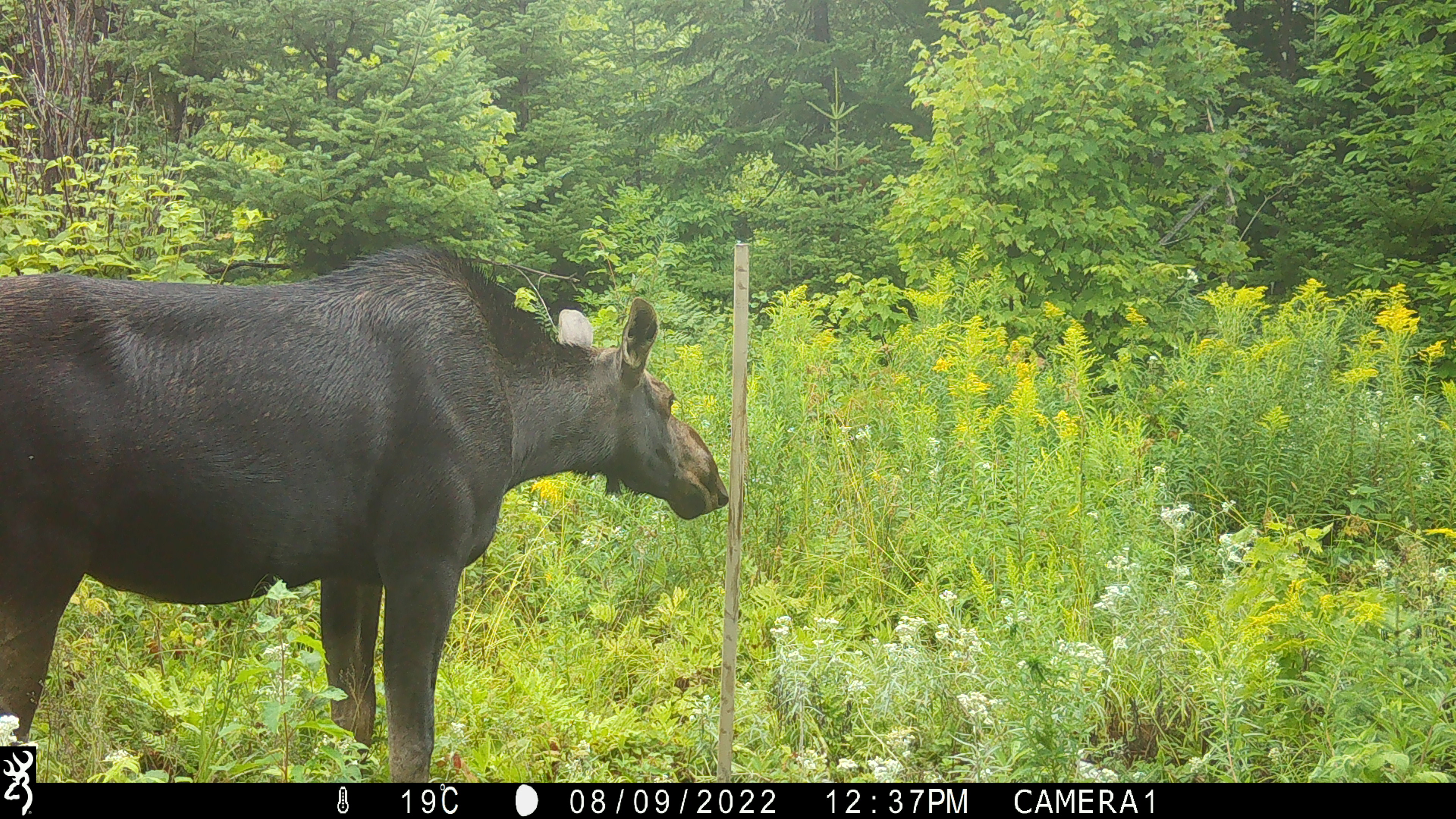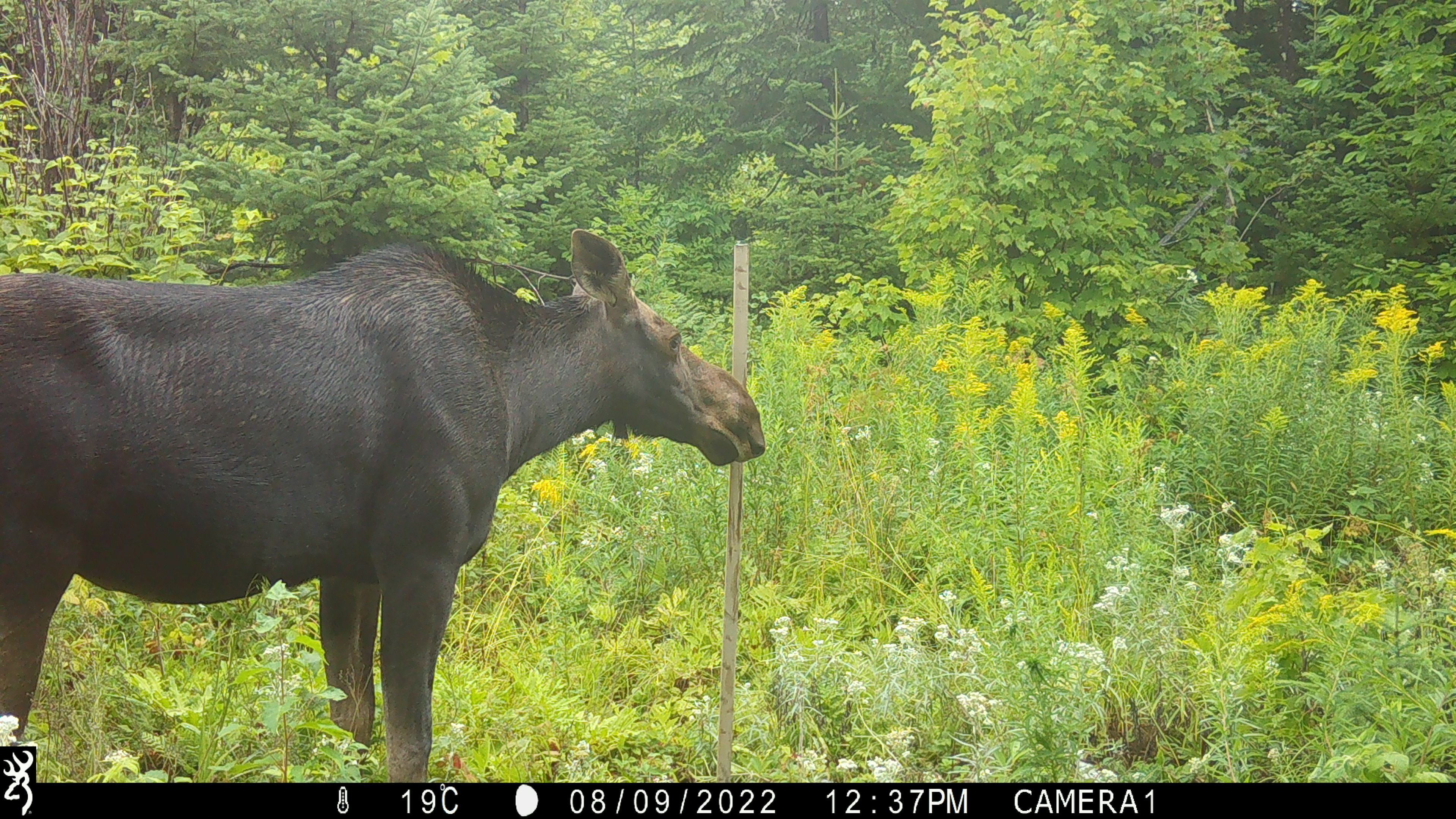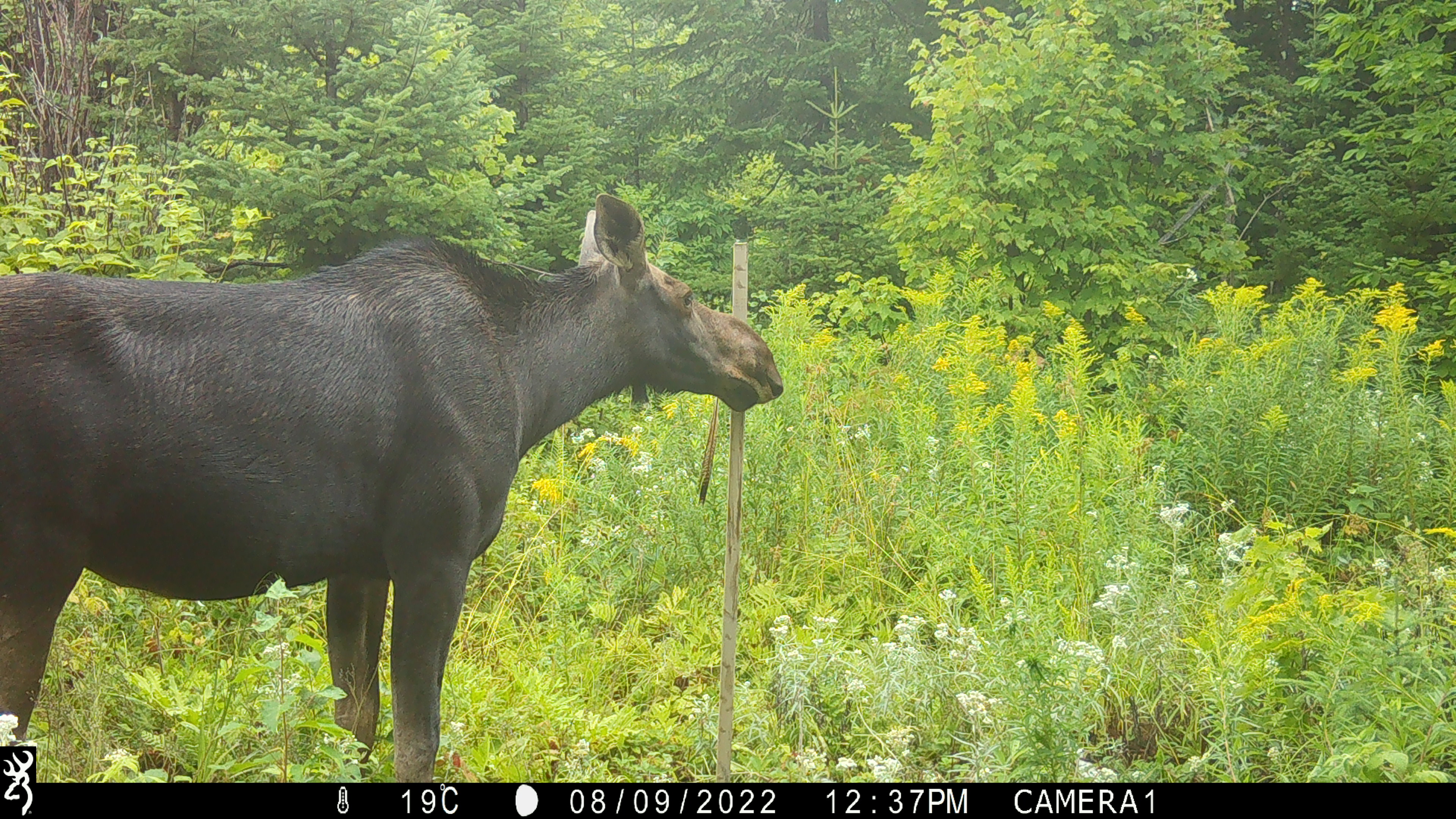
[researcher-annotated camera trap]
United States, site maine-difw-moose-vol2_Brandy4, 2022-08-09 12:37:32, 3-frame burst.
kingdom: Animalia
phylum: Chordata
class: Mammalia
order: Artiodactyla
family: Cervidae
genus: Alces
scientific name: Alces alces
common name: moose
Moose (Alces alces).